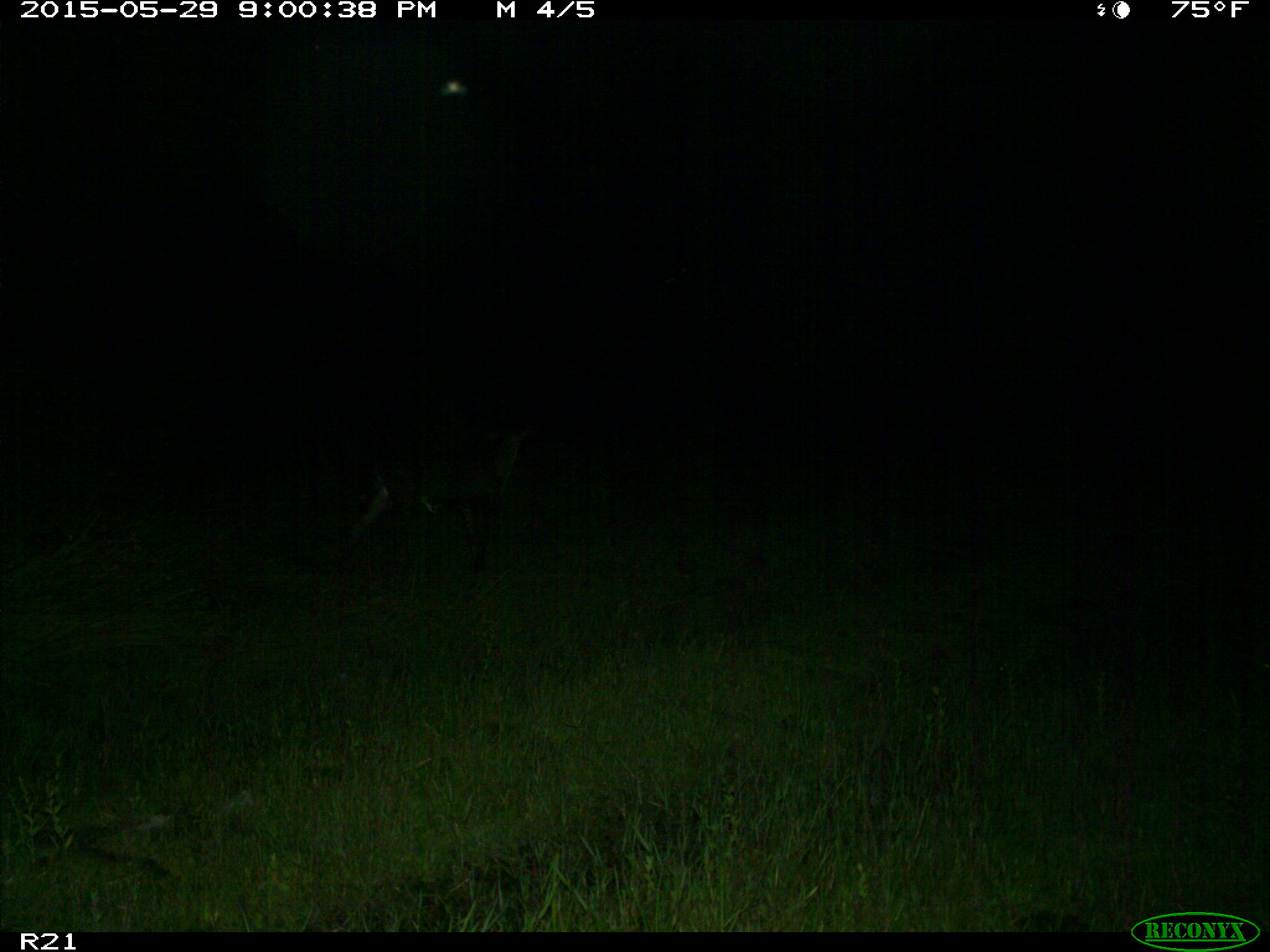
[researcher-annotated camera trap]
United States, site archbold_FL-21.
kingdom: Animalia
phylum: Chordata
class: Mammalia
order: Artiodactyla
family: Bovidae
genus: Bos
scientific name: Bos taurus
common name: domestic cow